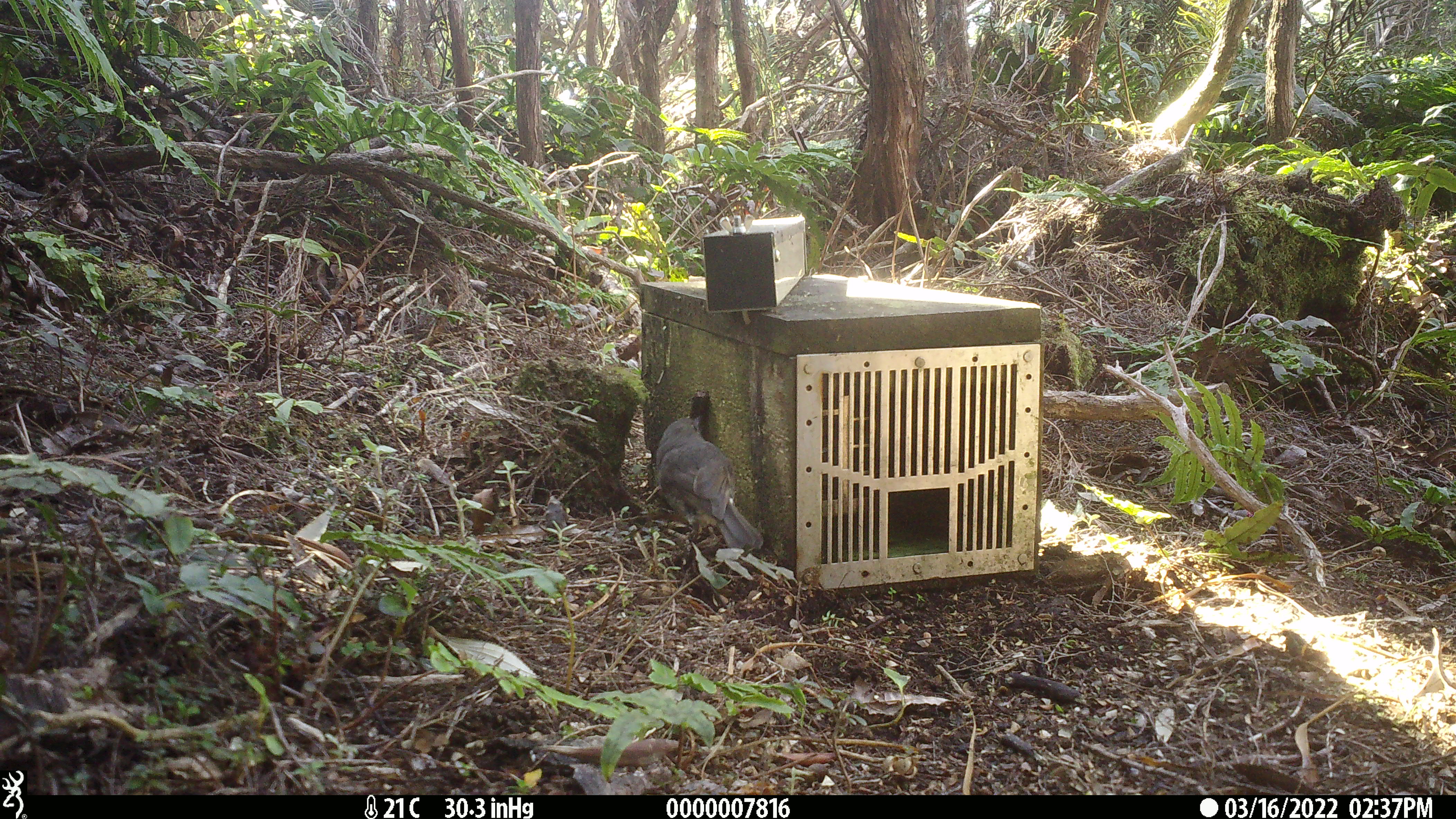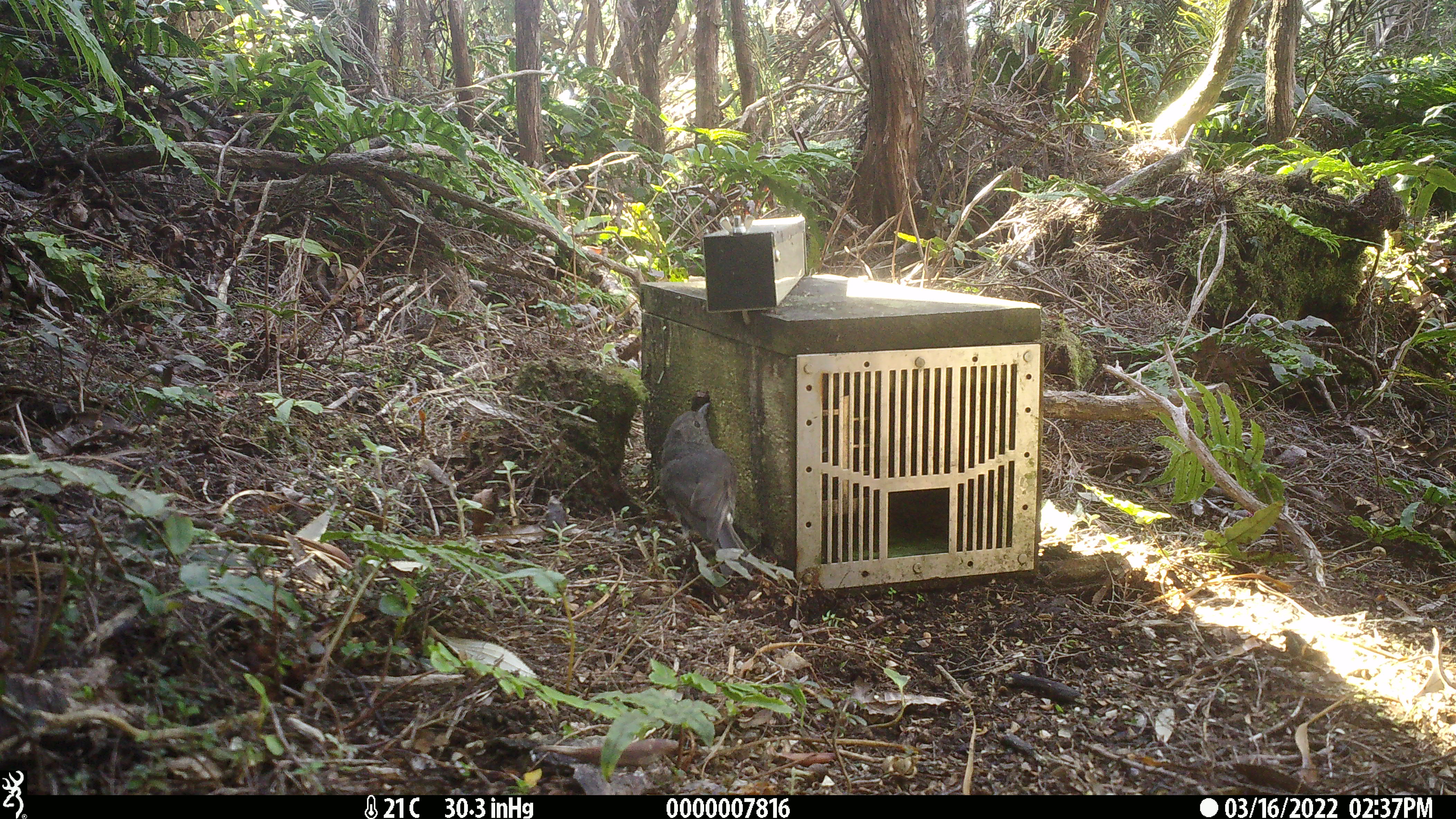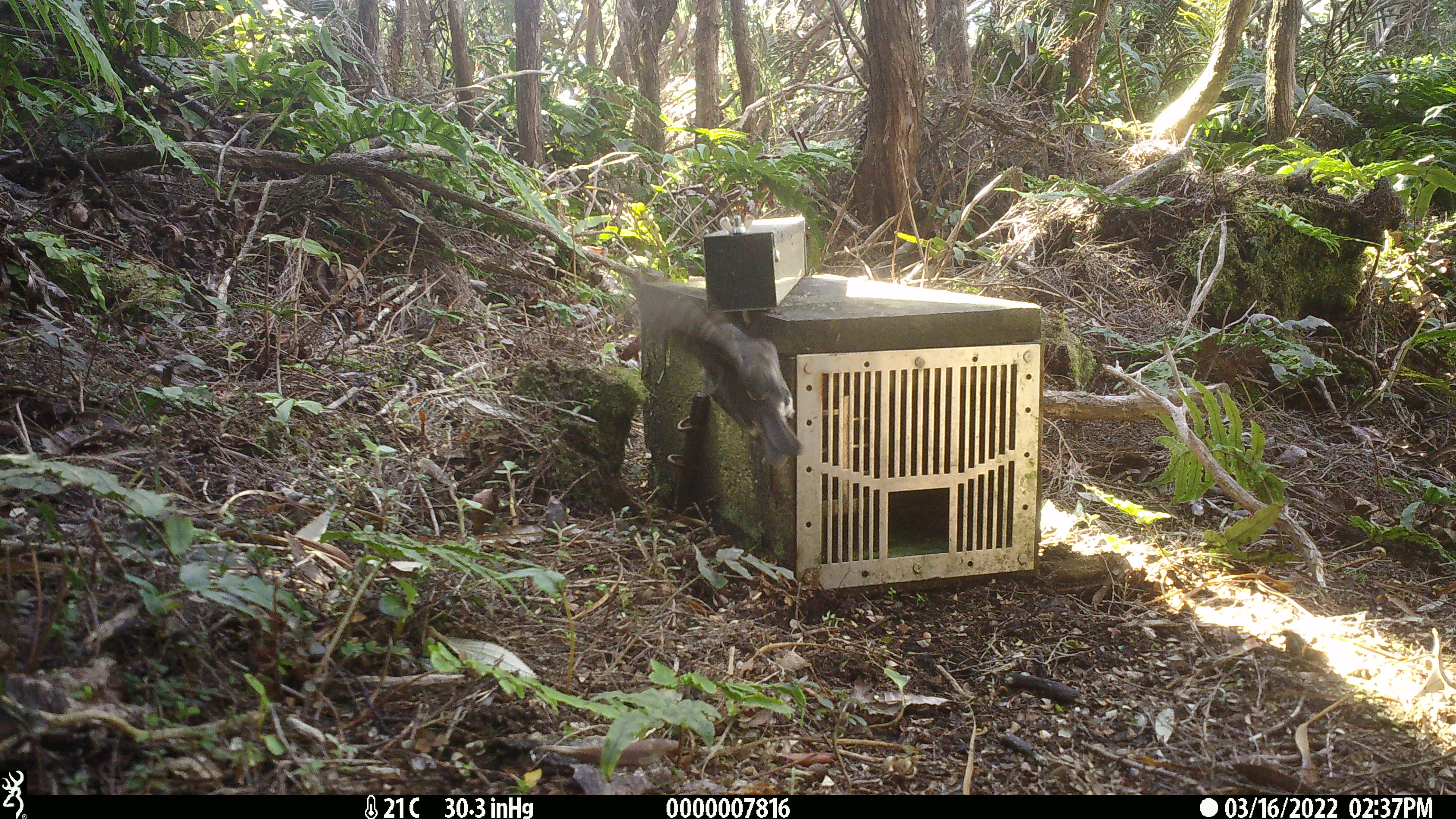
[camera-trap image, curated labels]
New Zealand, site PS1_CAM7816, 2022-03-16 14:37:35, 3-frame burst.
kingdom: Animalia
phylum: Chordata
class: Aves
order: Passeriformes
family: Petroicidae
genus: Petroica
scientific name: Petroica australis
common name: new zealand robin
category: robin